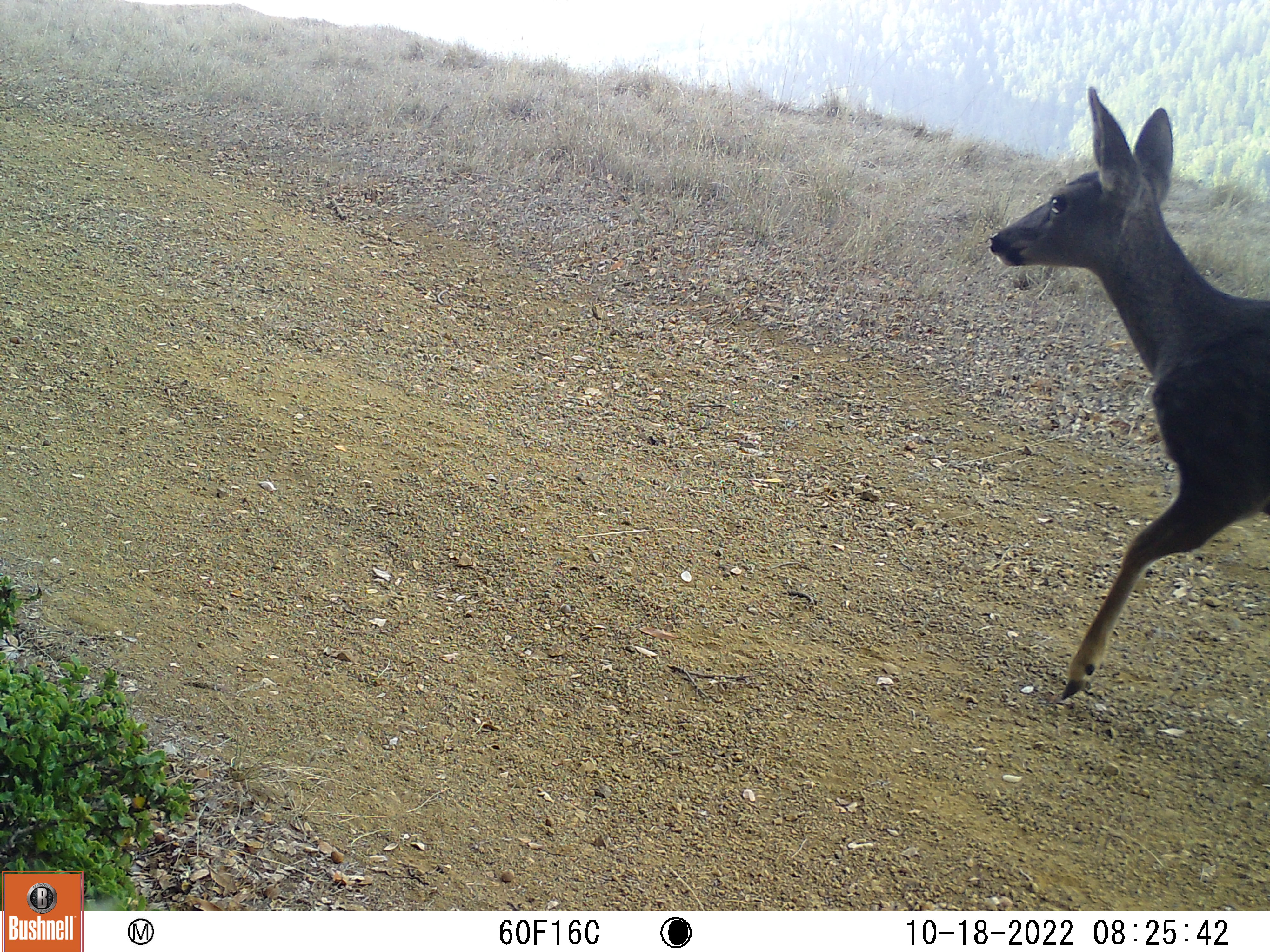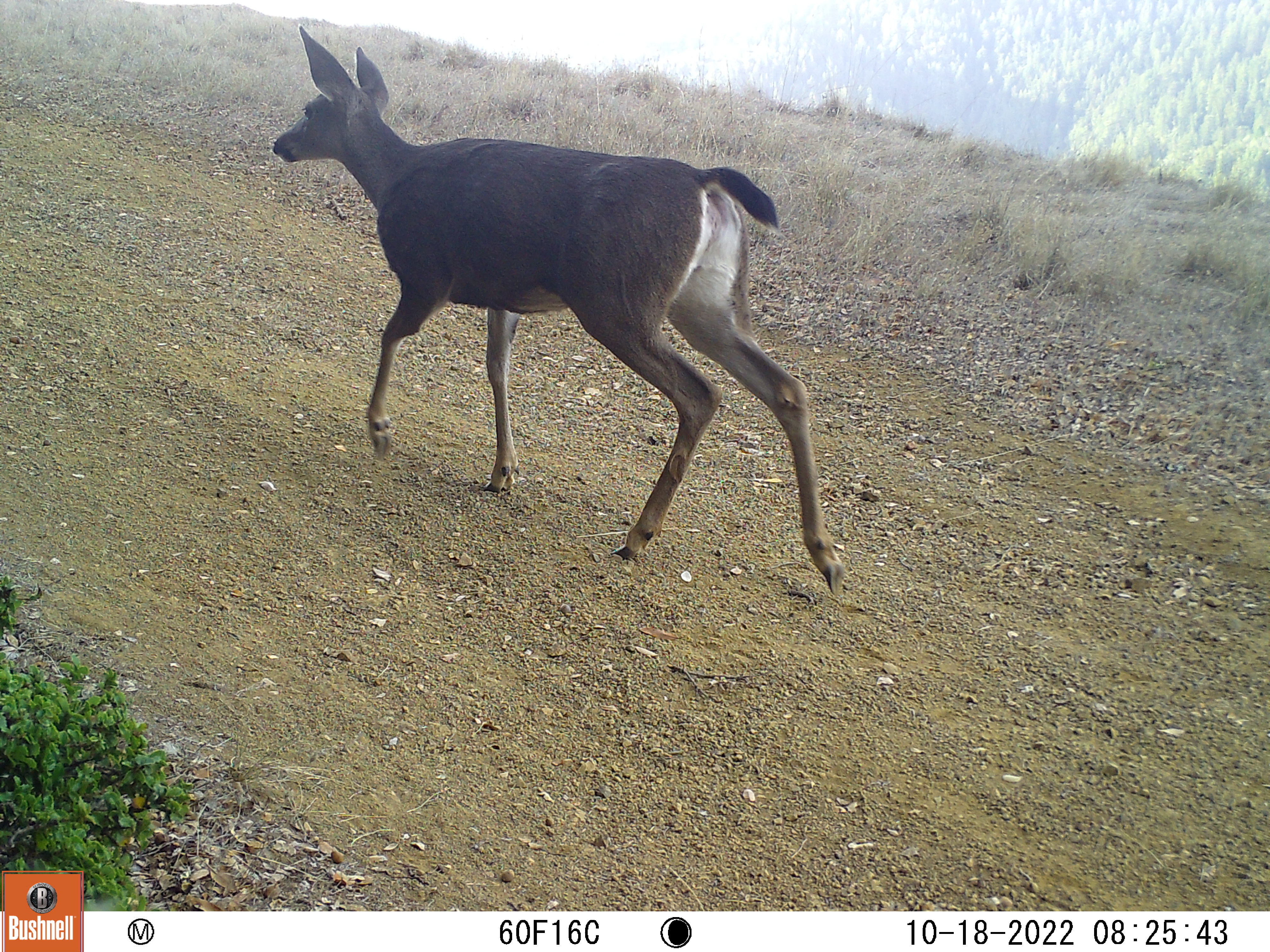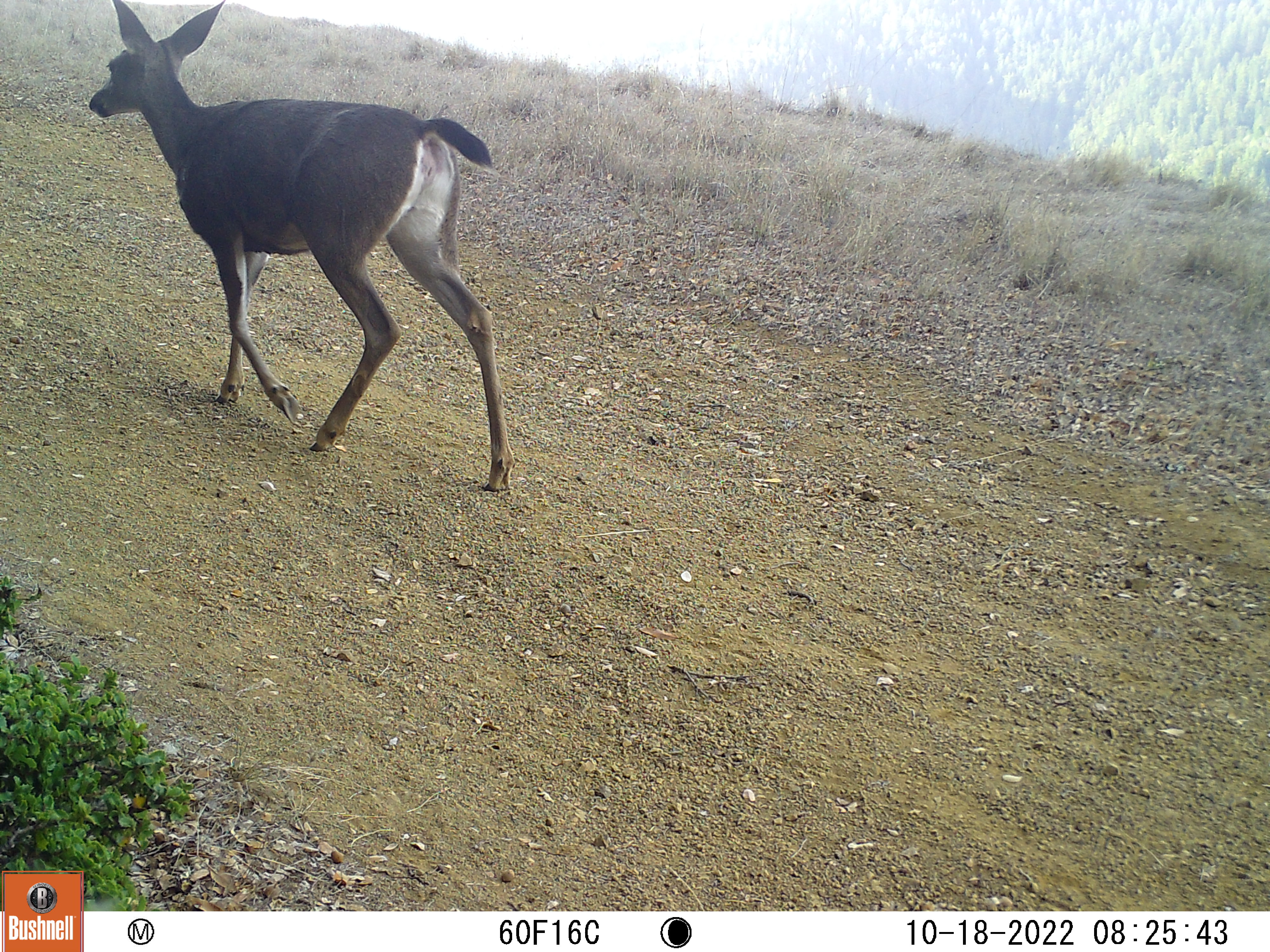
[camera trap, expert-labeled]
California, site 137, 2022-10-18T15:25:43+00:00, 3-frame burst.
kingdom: Animalia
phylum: Chordata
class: Mammalia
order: Artiodactyla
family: Cervidae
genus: Odocoileus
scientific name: Odocoileus hemionus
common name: mule deer